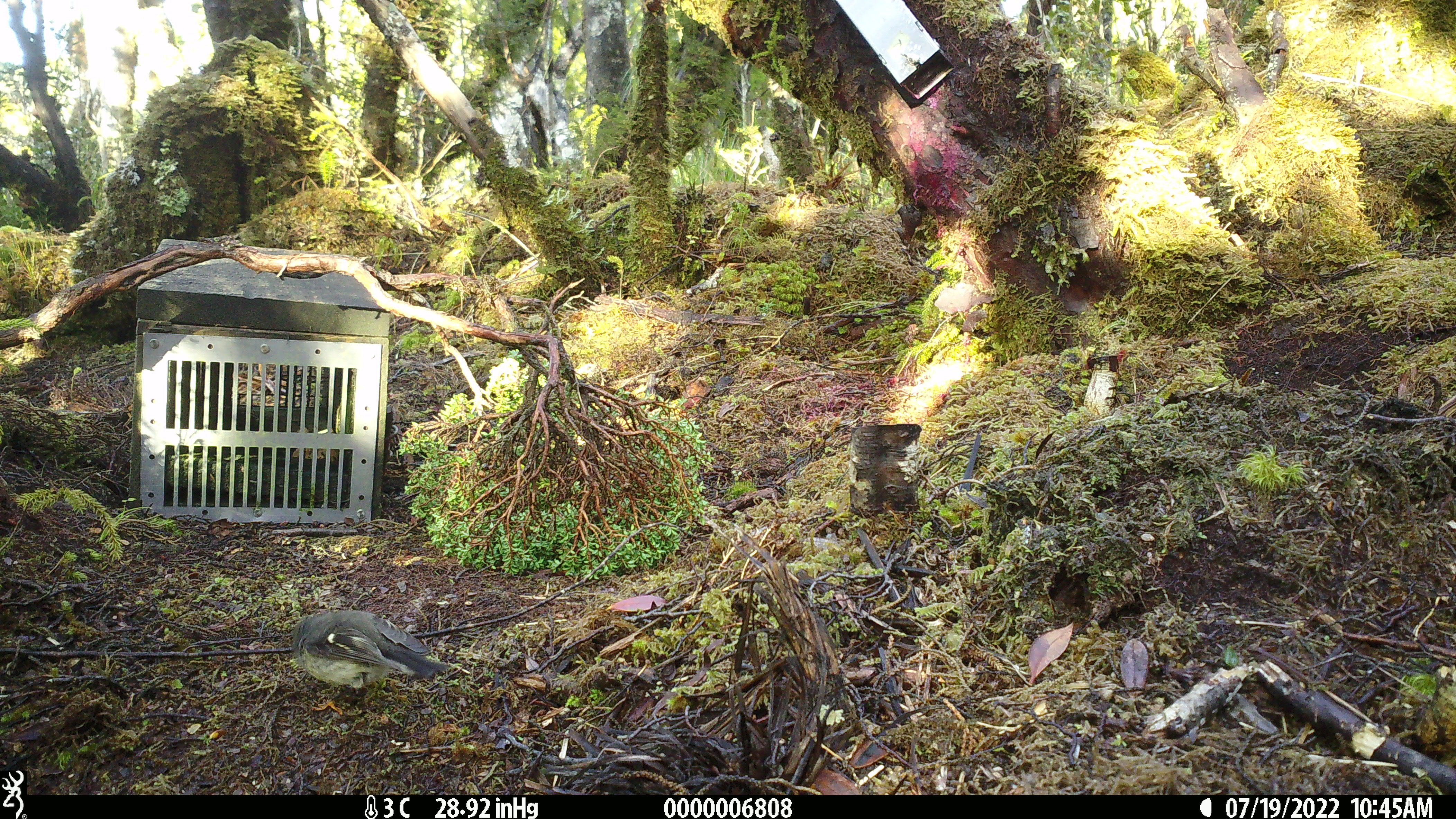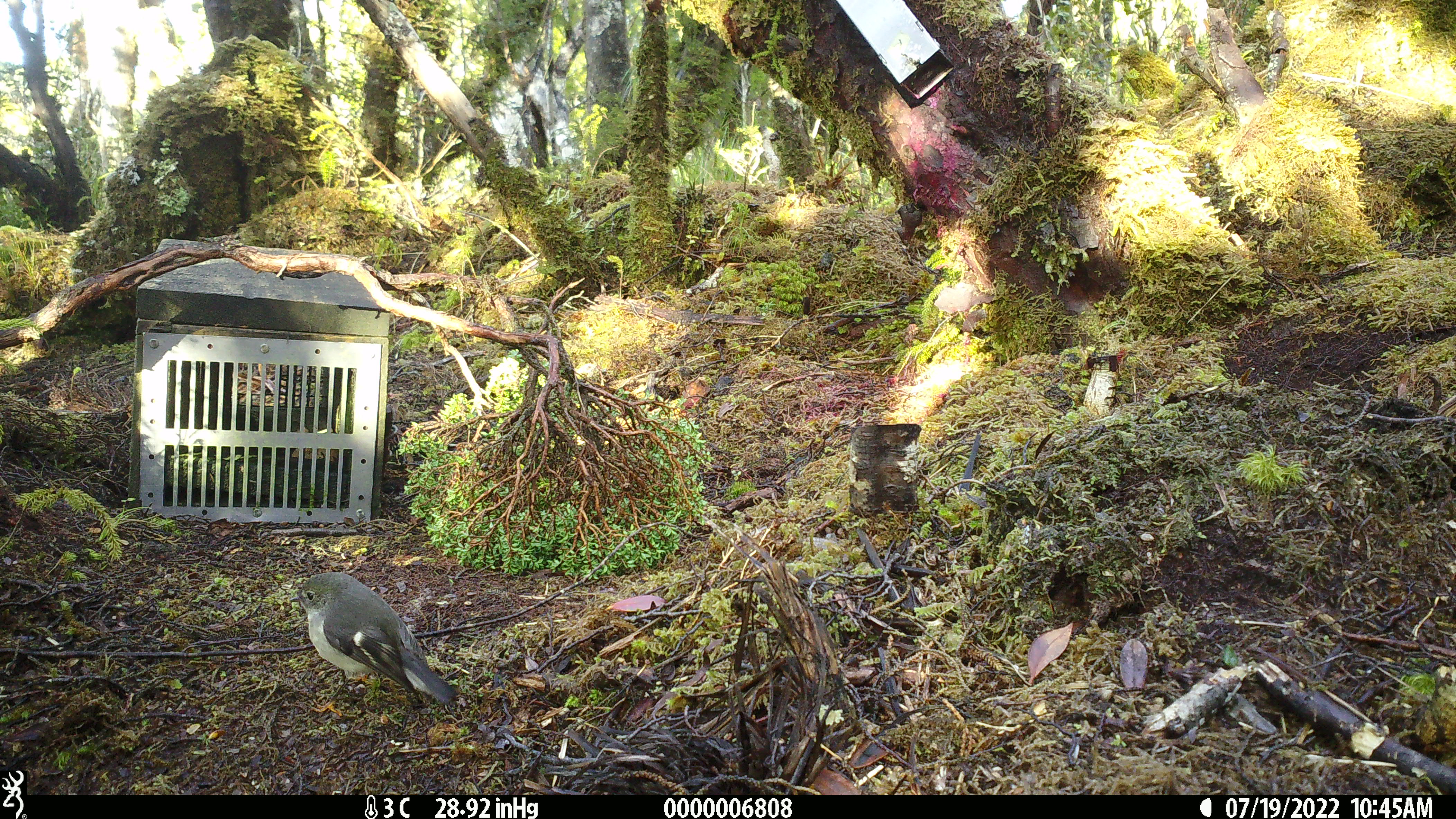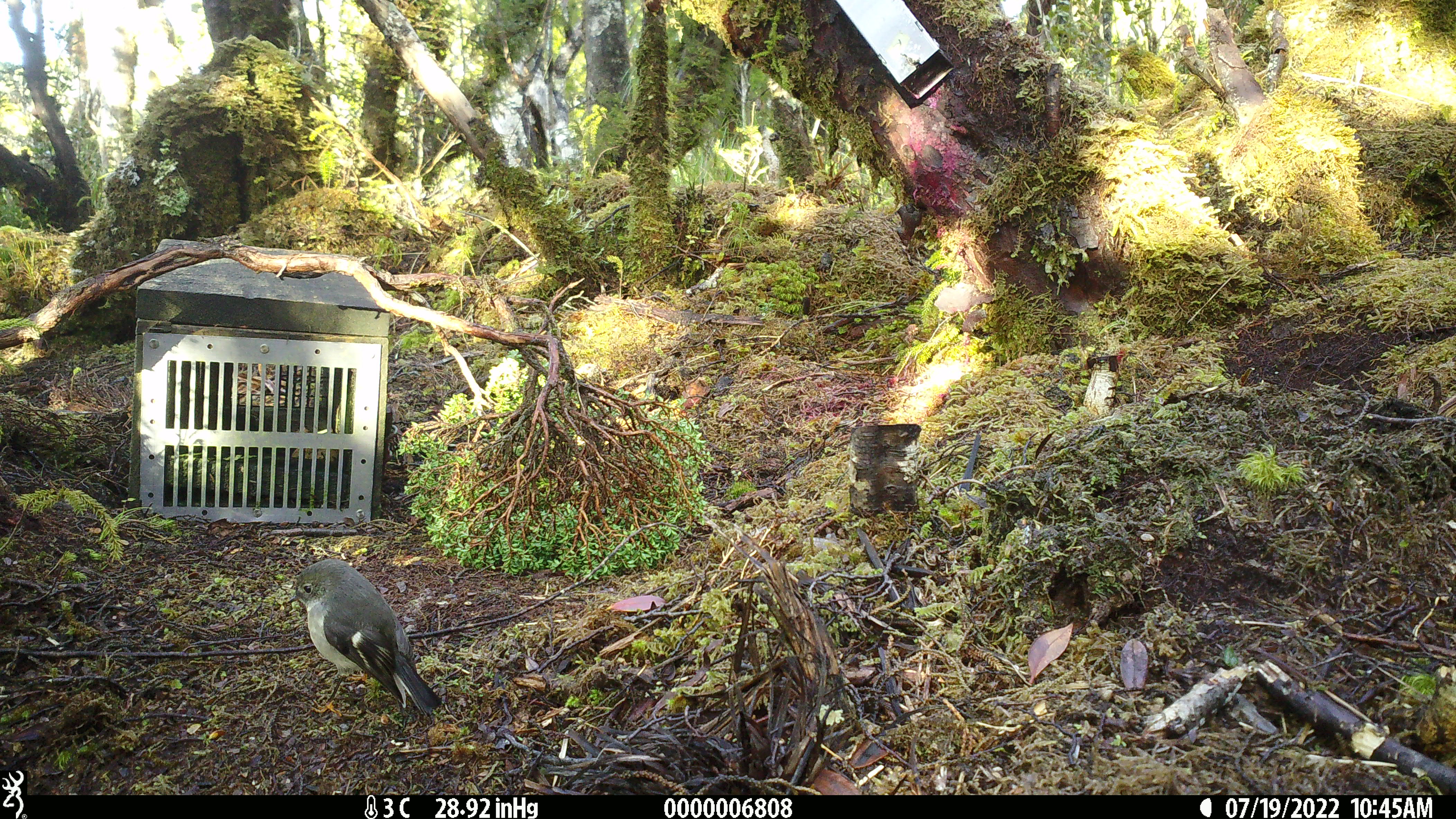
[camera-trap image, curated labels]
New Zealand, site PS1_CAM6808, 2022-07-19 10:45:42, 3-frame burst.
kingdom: Animalia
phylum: Chordata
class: Aves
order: Passeriformes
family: Petroicidae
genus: Petroica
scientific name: Petroica macrocephala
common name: tomtit